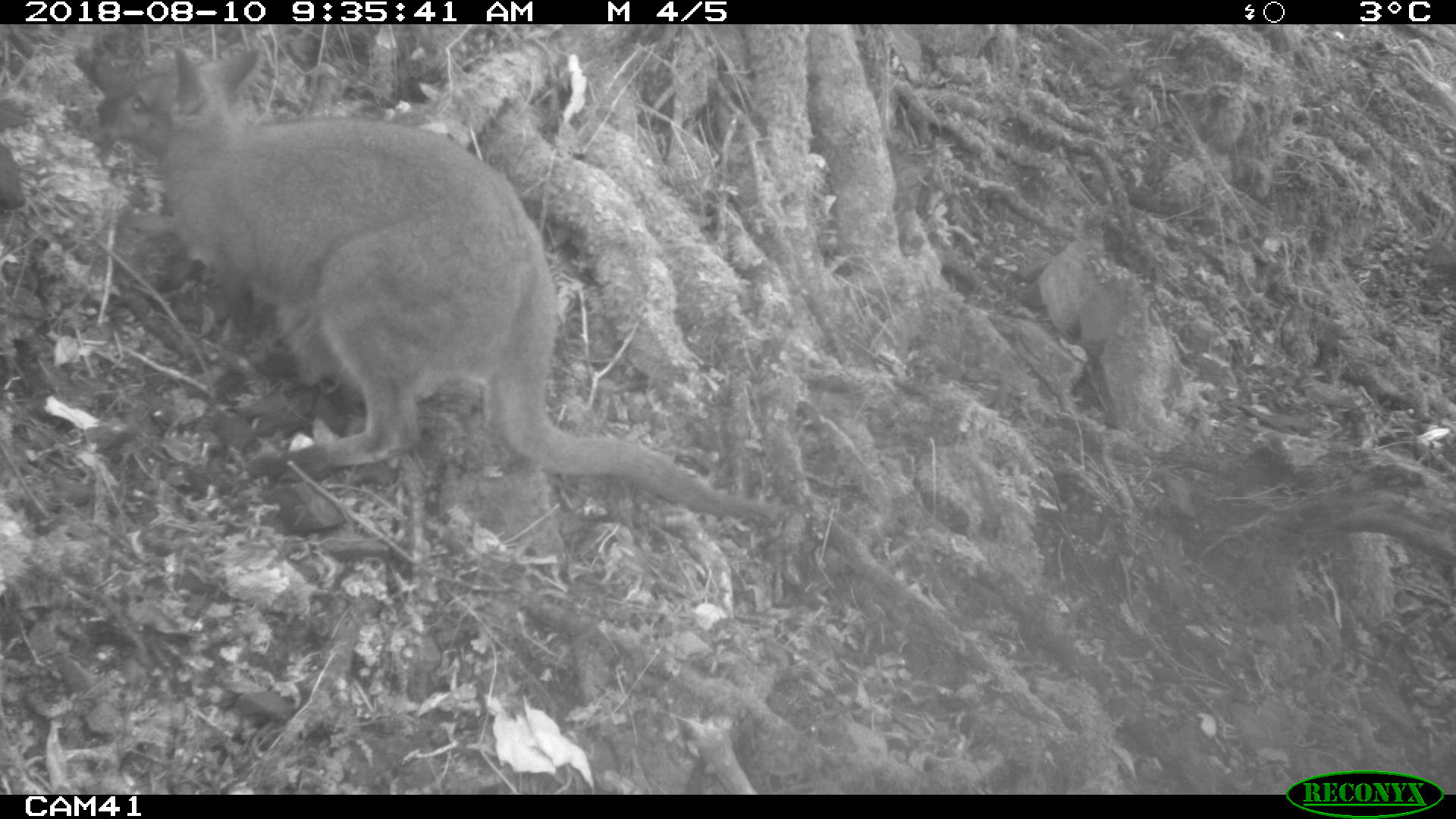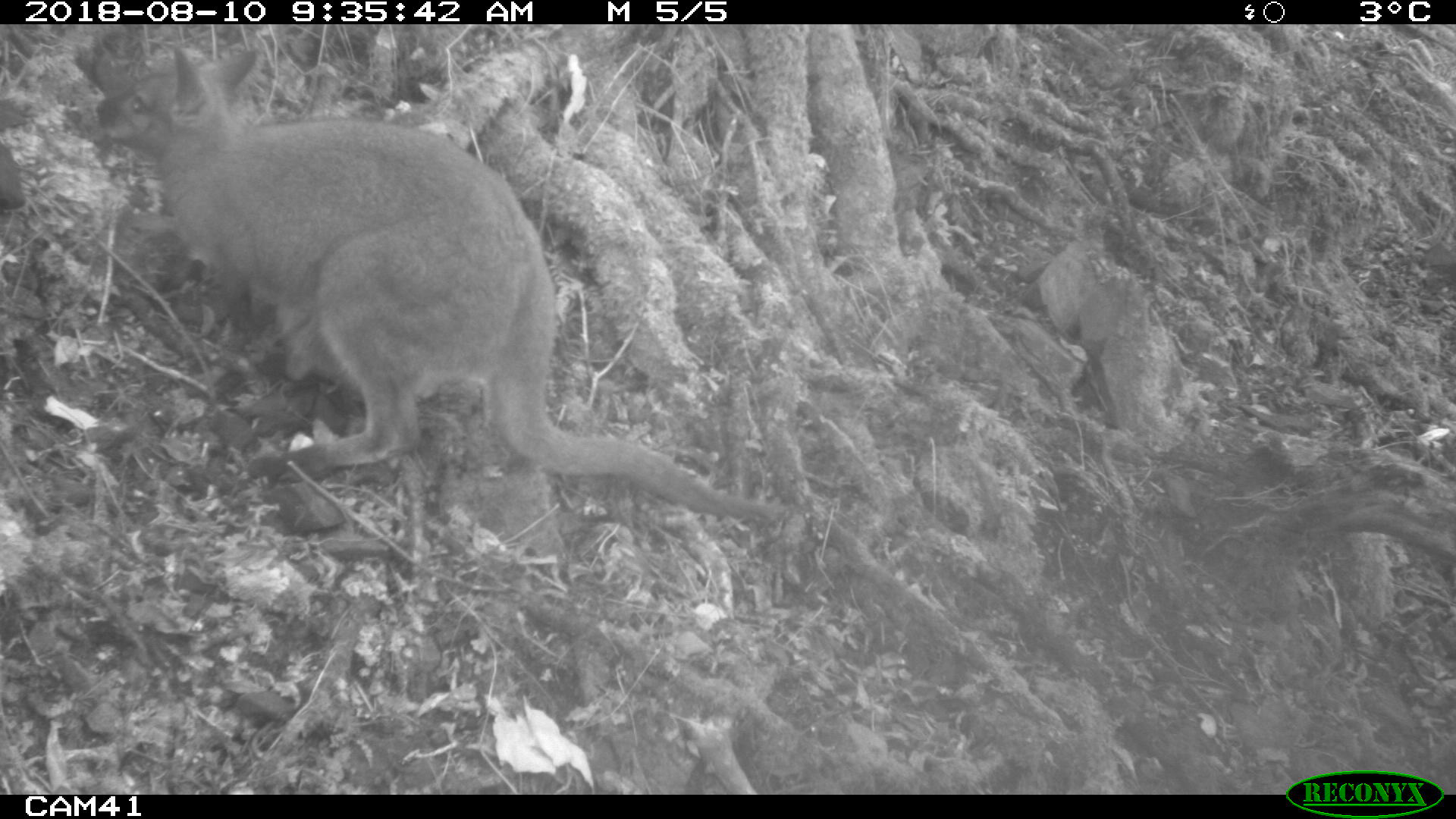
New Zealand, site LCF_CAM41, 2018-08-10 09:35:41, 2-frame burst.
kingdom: Animalia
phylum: Chordata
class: Mammalia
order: Diprotodontia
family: Macropodidae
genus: Notamacropus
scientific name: Notamacropus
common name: wallaby